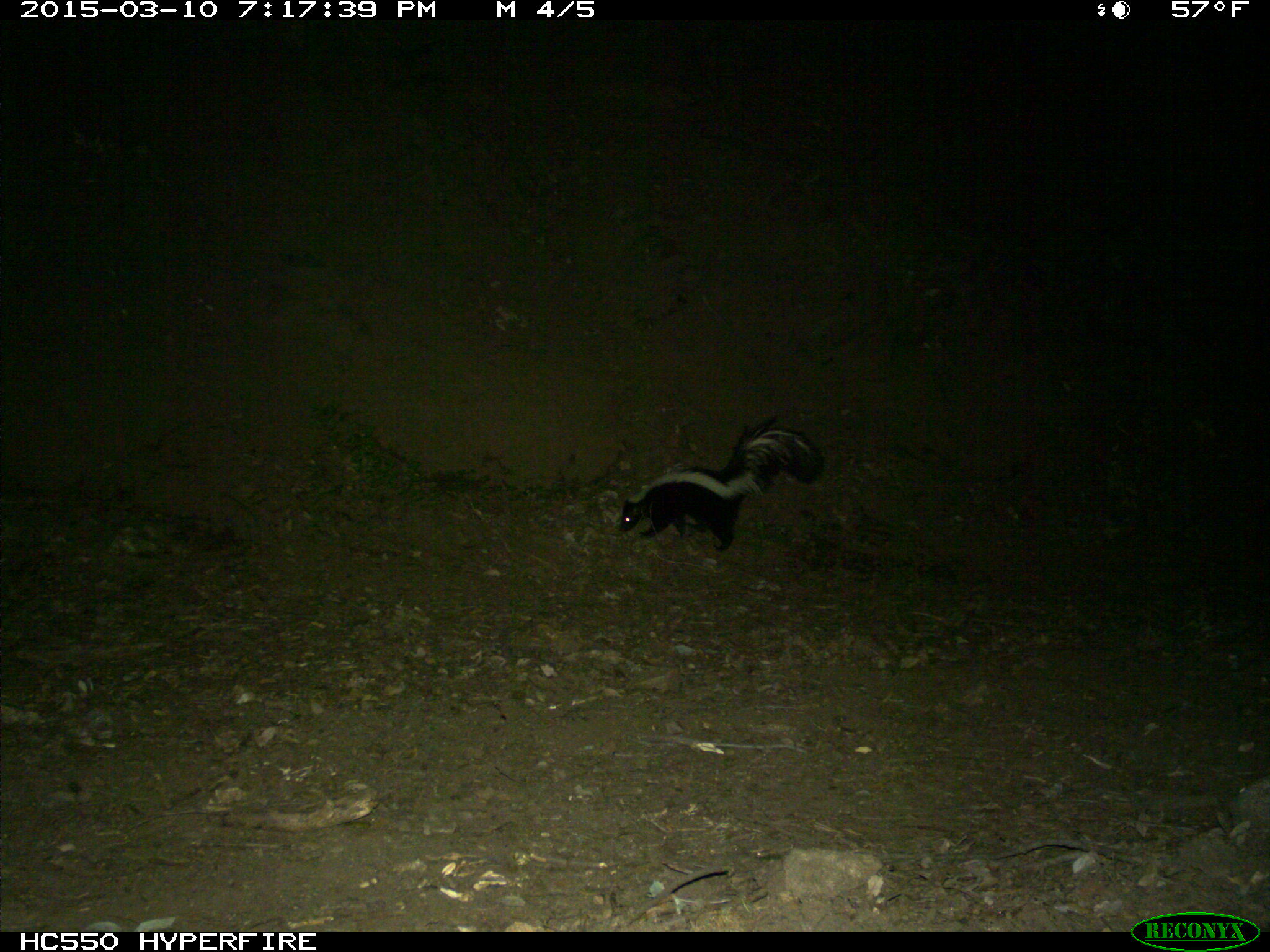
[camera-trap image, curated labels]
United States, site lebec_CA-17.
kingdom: Animalia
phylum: Chordata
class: Mammalia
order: Carnivora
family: Mephitidae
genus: Mephitis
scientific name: Mephitis mephitis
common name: striped skunk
Mephitis mephitis (striped skunk).